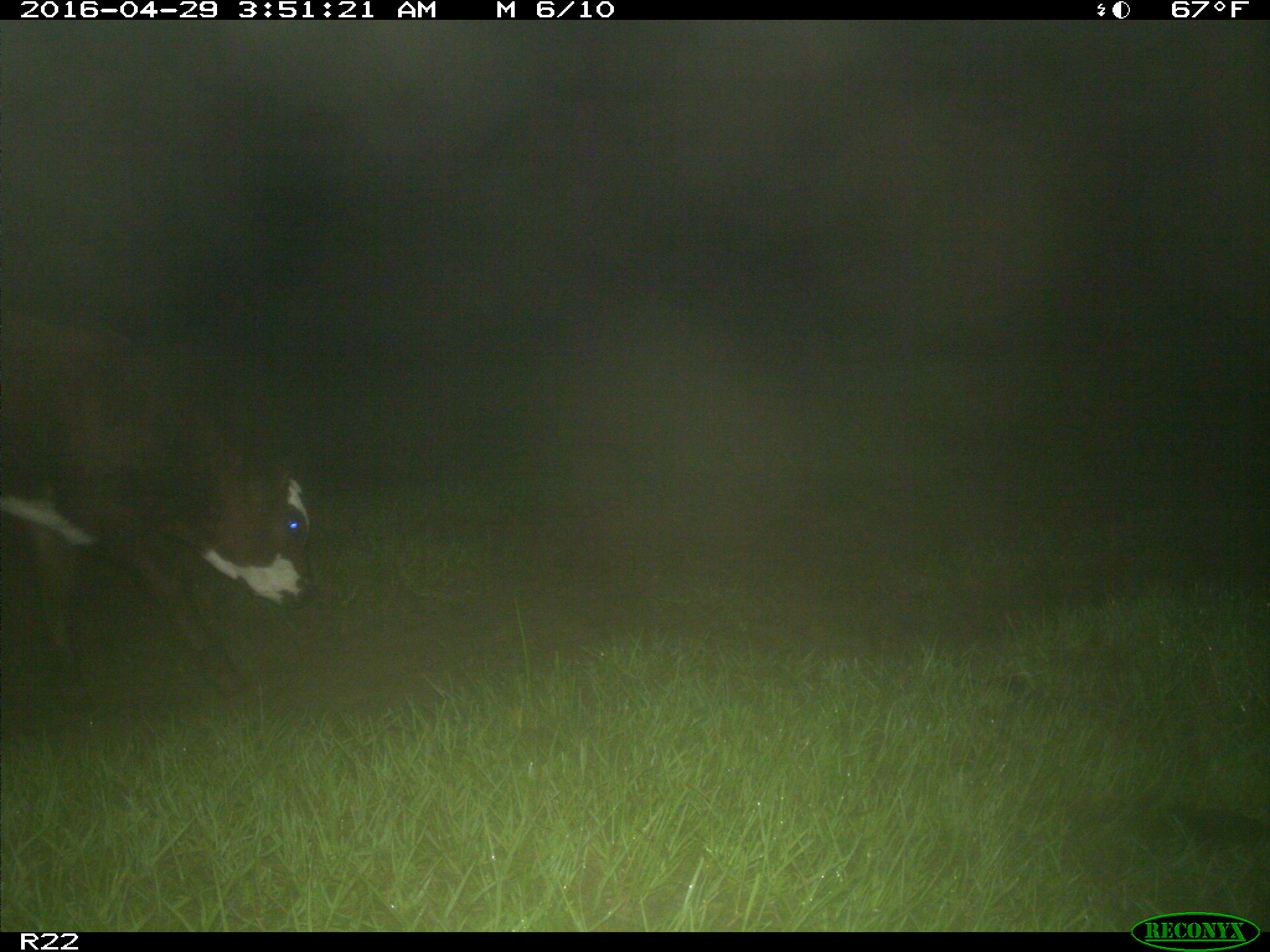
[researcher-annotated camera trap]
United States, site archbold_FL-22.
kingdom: Animalia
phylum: Chordata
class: Mammalia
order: Artiodactyla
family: Bovidae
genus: Bos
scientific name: Bos taurus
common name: domestic cow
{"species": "Bos taurus (domestic cow)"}